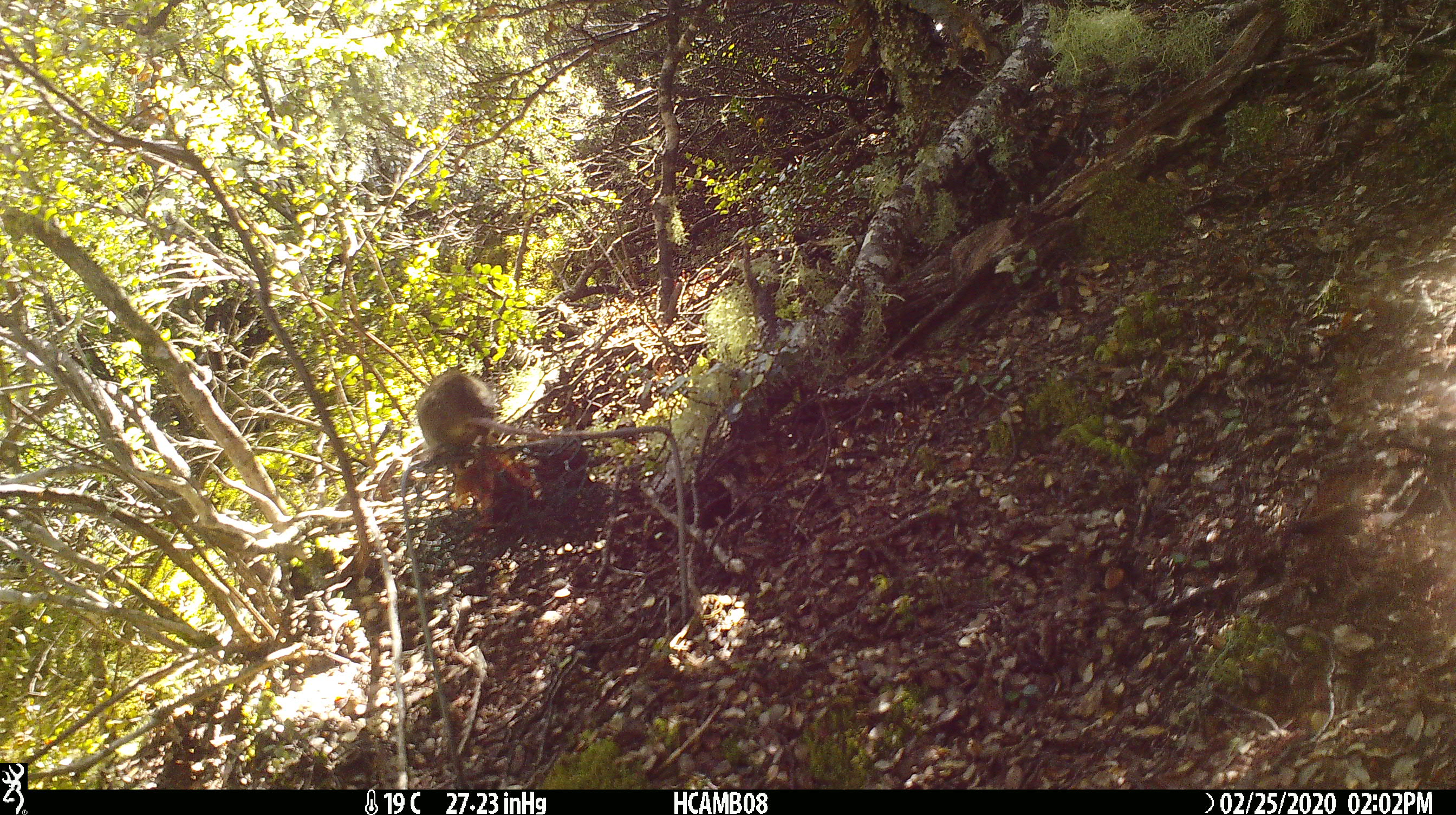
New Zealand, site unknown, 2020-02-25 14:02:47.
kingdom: Animalia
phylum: Chordata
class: Mammalia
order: Rodentia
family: Muridae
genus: Mus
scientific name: Mus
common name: mouse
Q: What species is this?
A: Mouse (Mus).